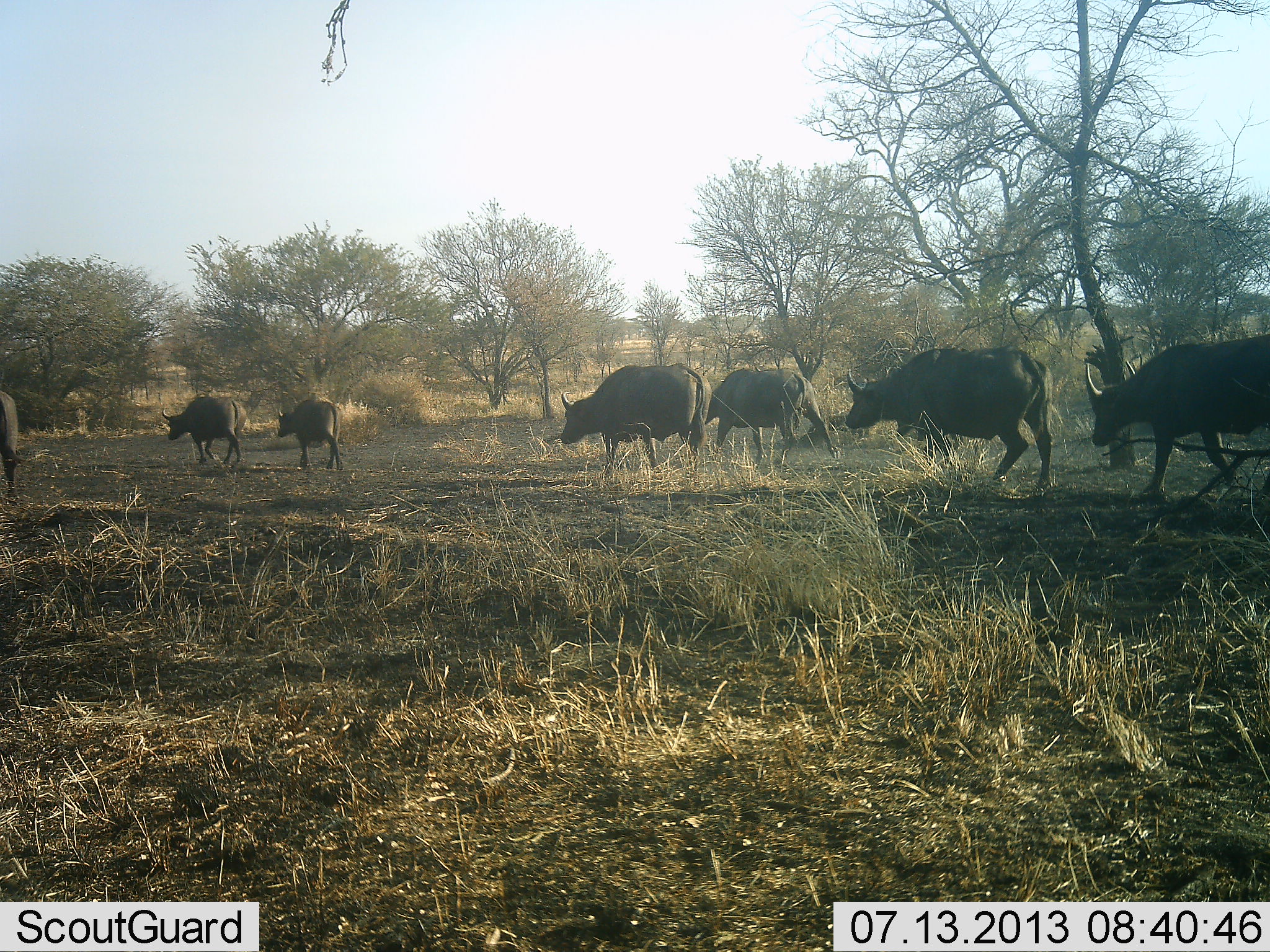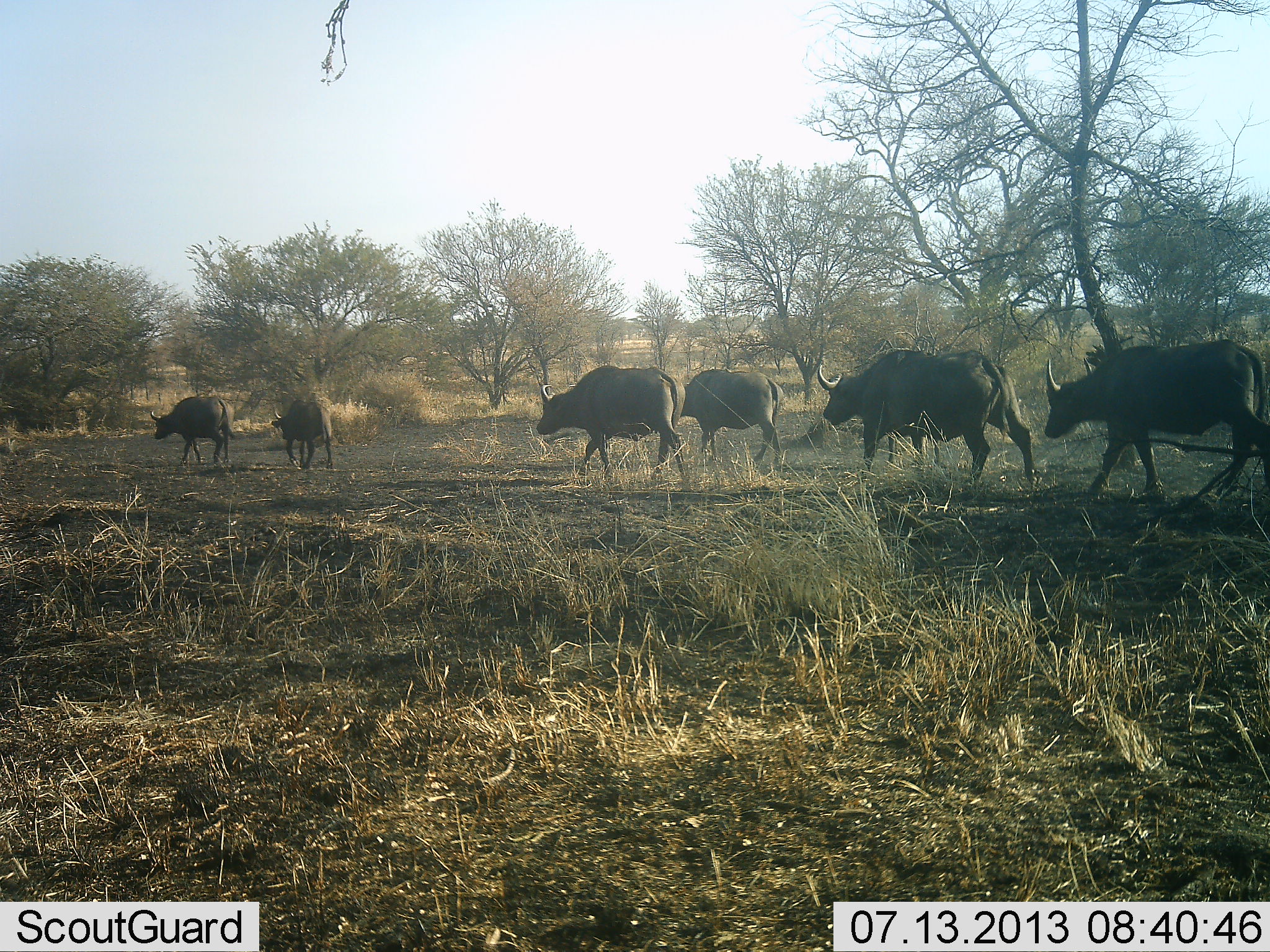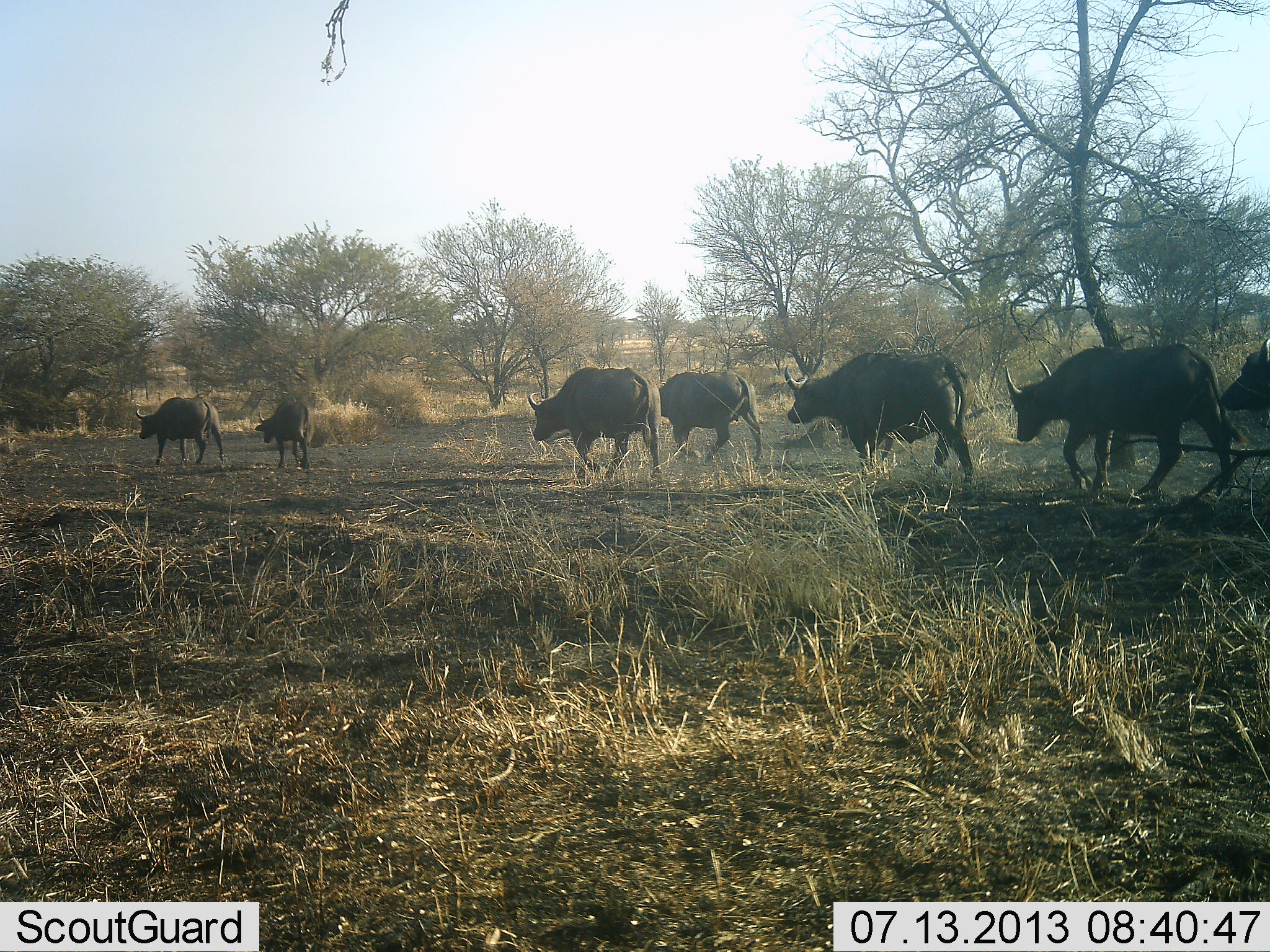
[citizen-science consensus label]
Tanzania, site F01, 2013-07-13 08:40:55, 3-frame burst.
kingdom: Animalia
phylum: Chordata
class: Mammalia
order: Artiodactyla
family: Bovidae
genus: Syncerus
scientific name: Syncerus caffer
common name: cape buffalo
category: buffalo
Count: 7.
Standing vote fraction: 8%.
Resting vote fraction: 0%.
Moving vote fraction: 96%.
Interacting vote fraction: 0%.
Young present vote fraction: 0%.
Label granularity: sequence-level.